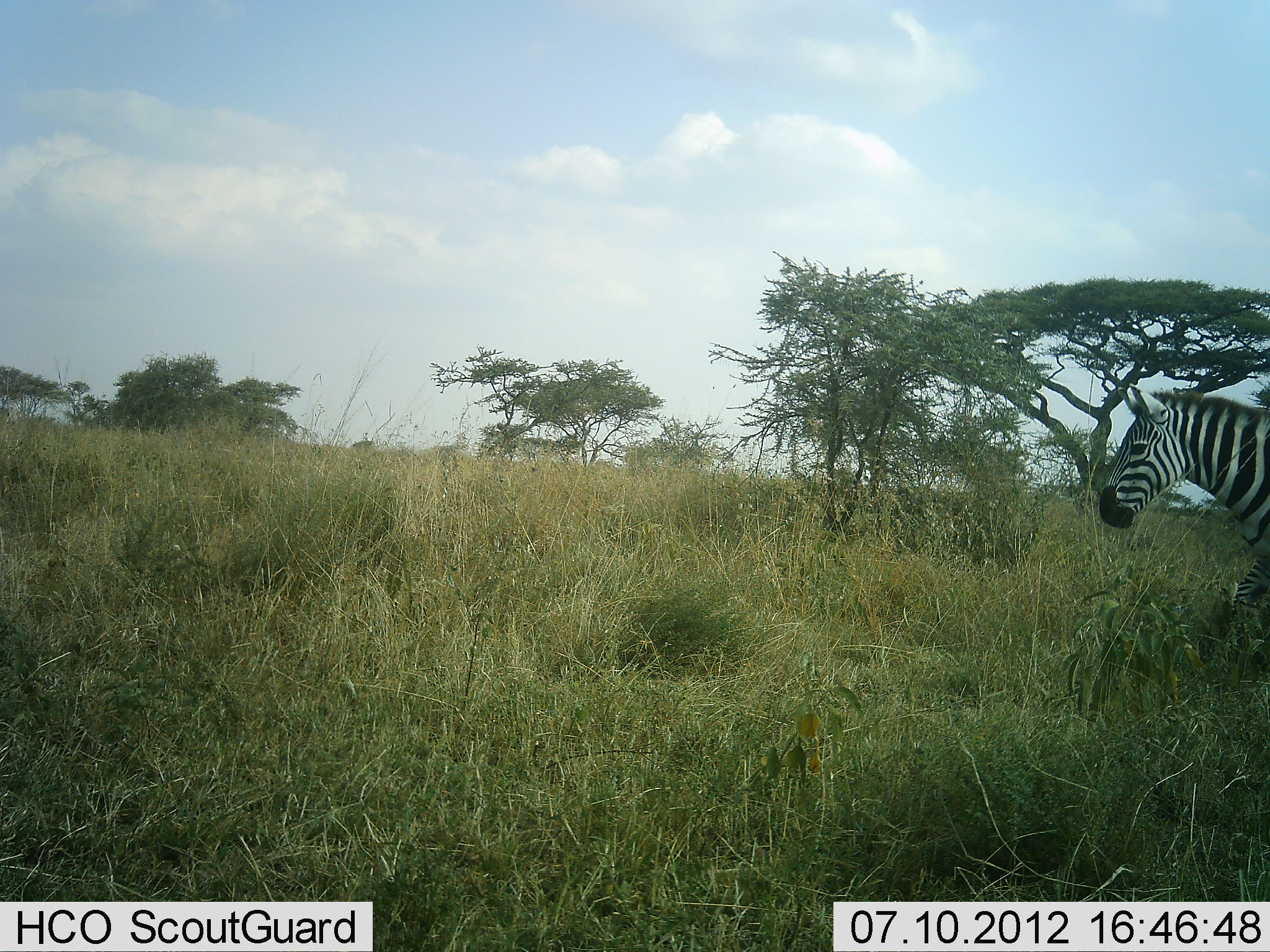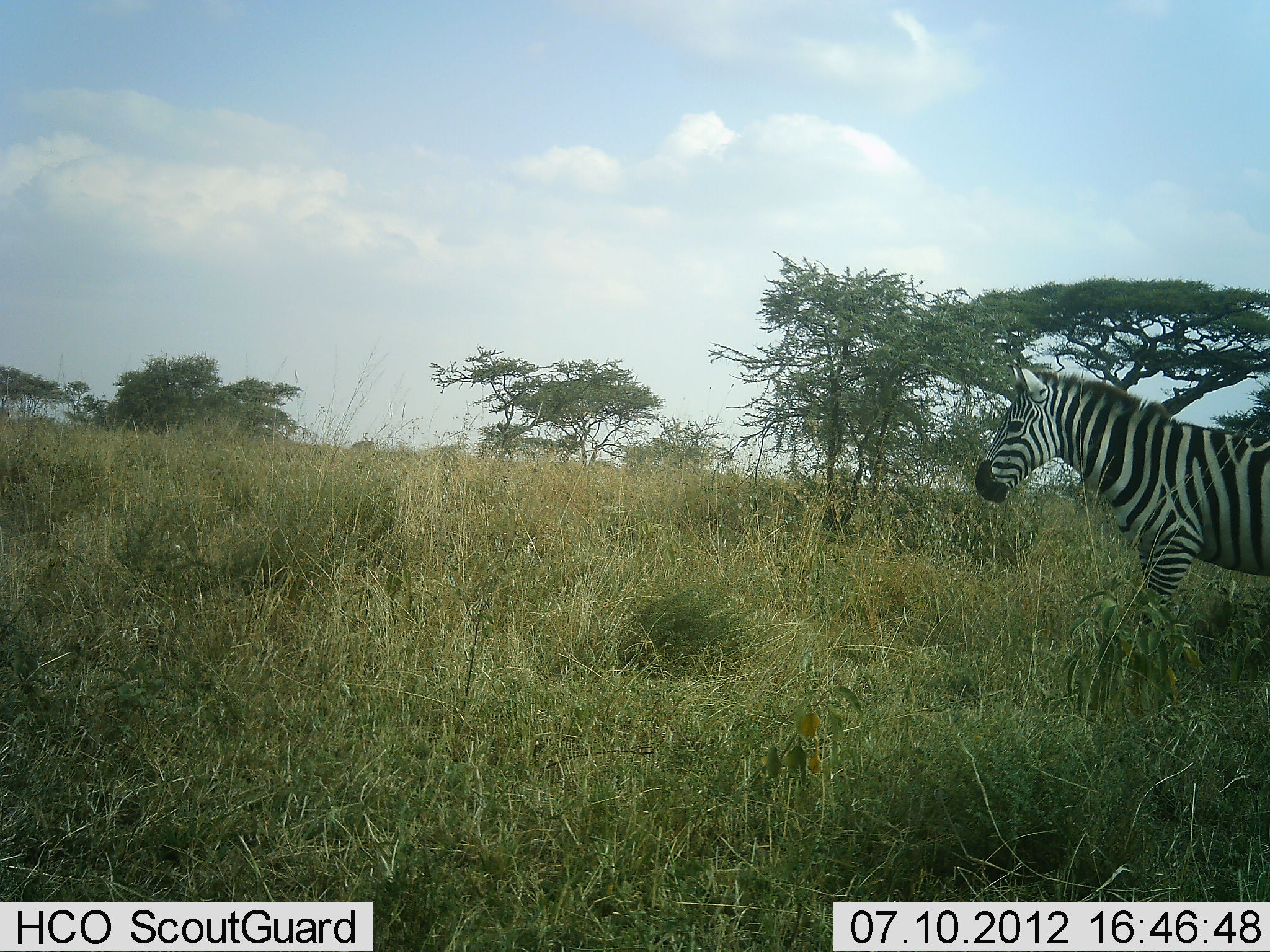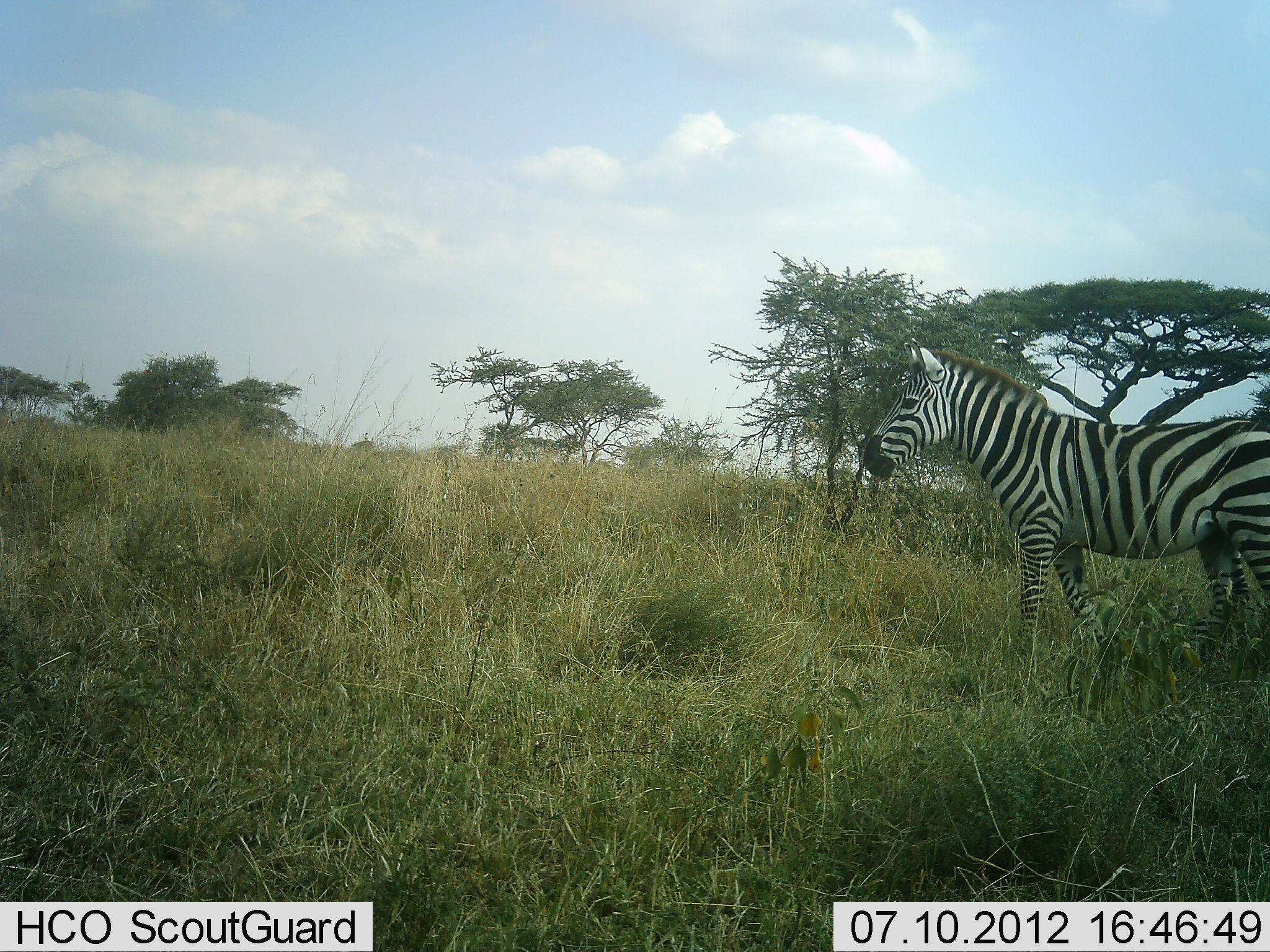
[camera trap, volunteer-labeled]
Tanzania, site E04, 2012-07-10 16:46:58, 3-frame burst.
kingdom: Animalia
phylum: Chordata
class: Mammalia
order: Perissodactyla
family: Equidae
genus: Equus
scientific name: Equus quagga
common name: plains zebra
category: zebra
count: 1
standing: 40%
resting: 0%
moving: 70%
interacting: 0%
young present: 0%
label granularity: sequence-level